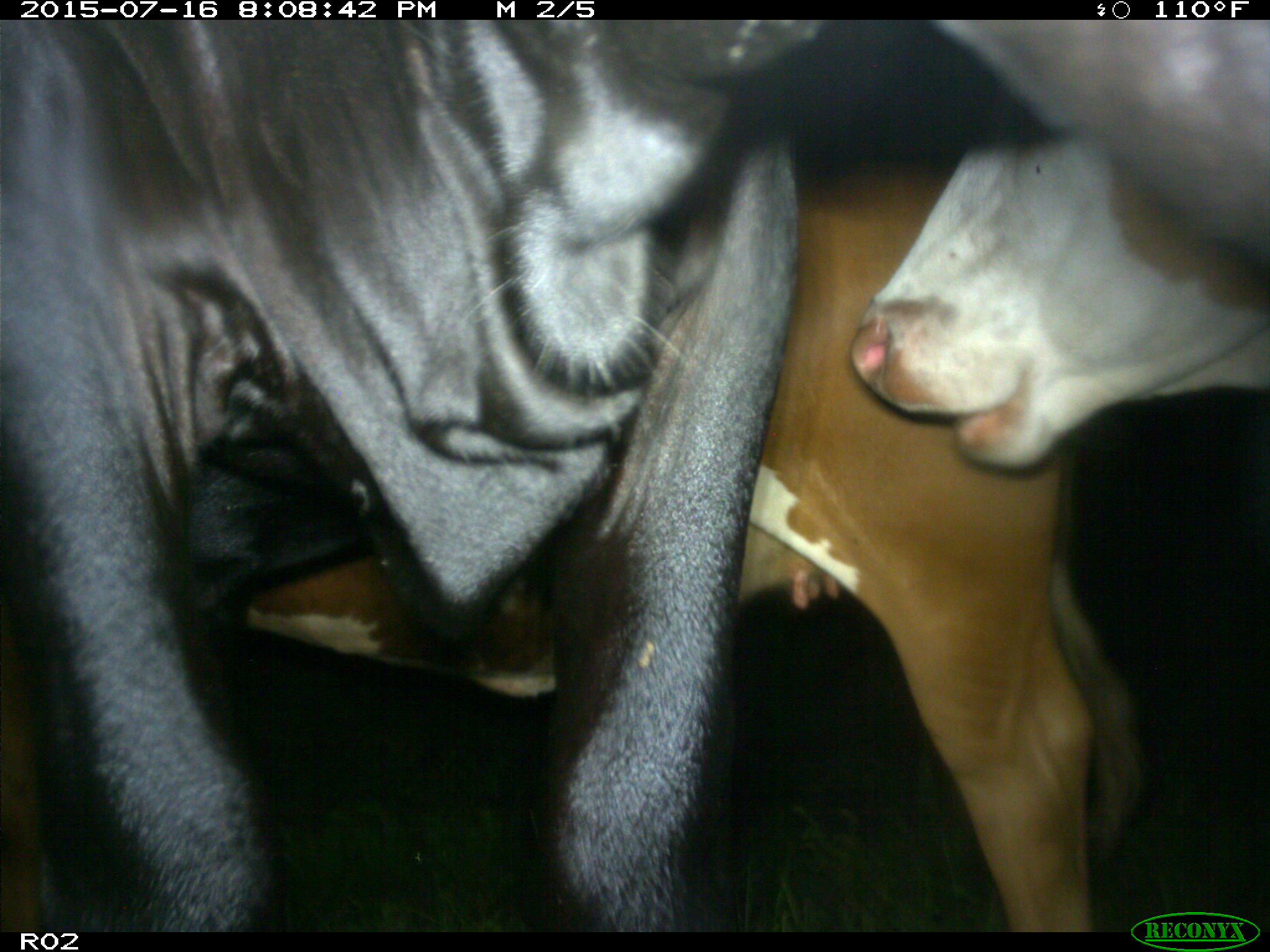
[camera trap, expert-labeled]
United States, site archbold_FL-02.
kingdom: Animalia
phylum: Chordata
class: Mammalia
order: Artiodactyla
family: Bovidae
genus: Bos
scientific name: Bos taurus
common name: domestic cow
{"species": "Bos taurus (domestic cow)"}